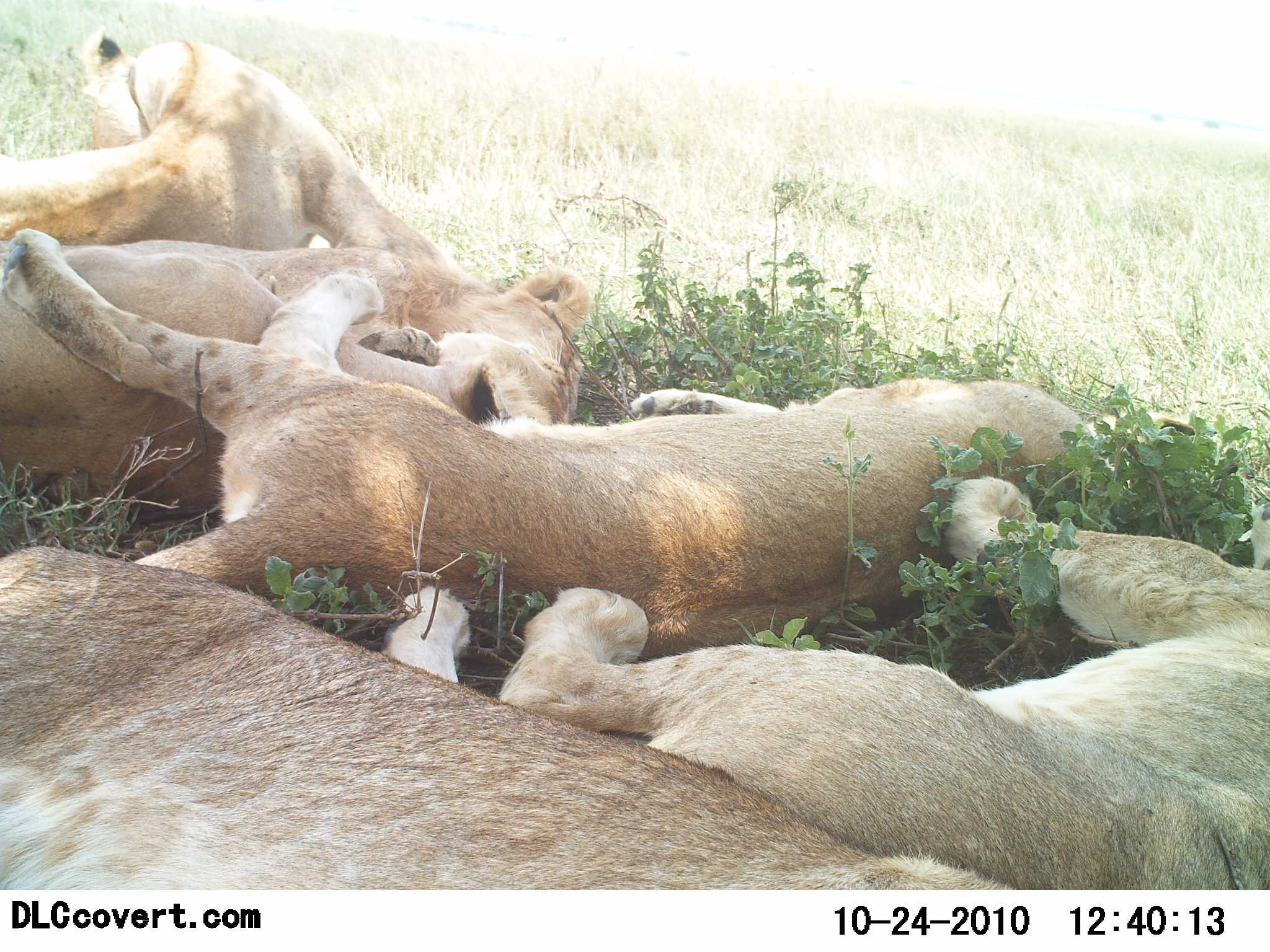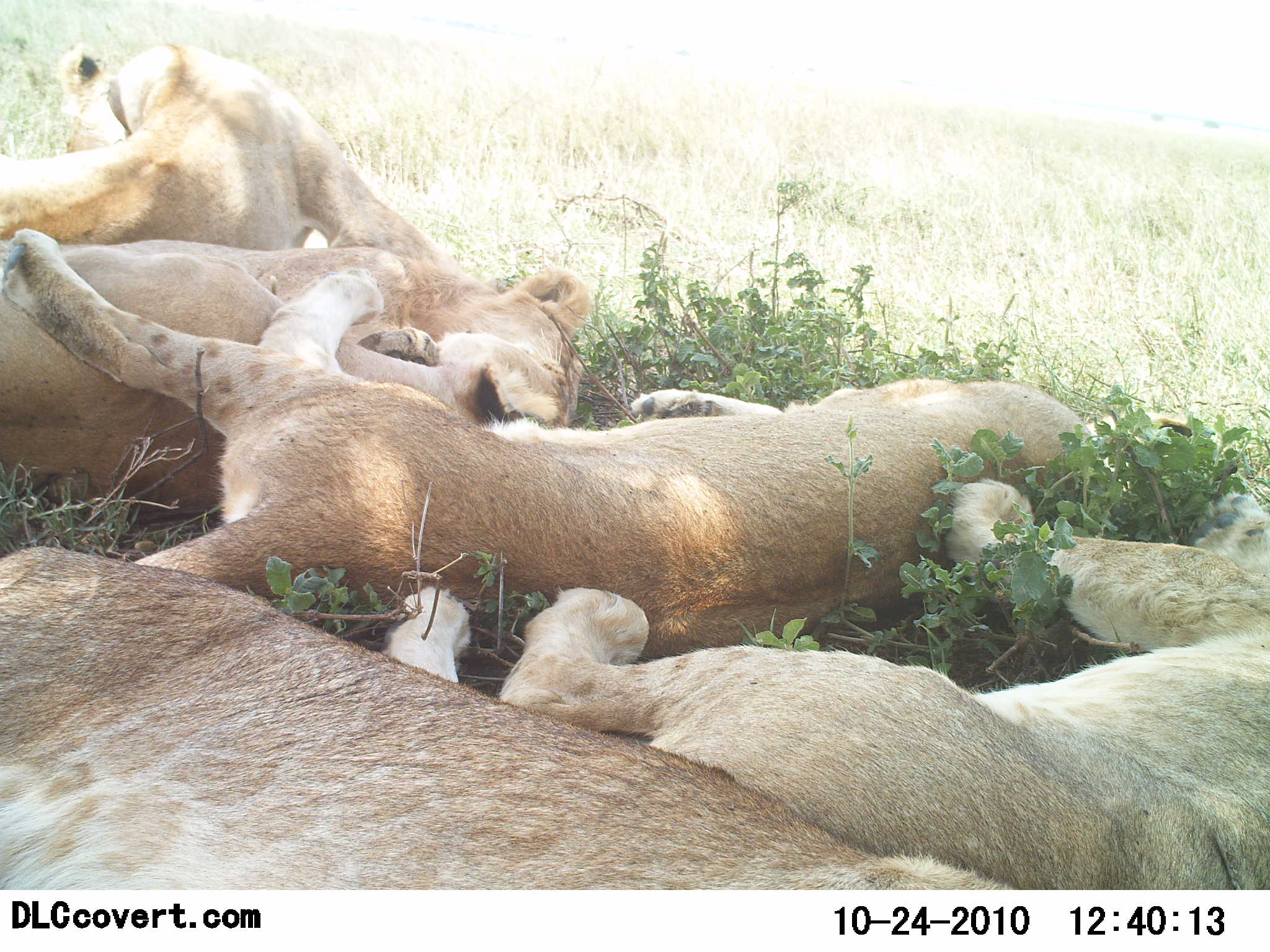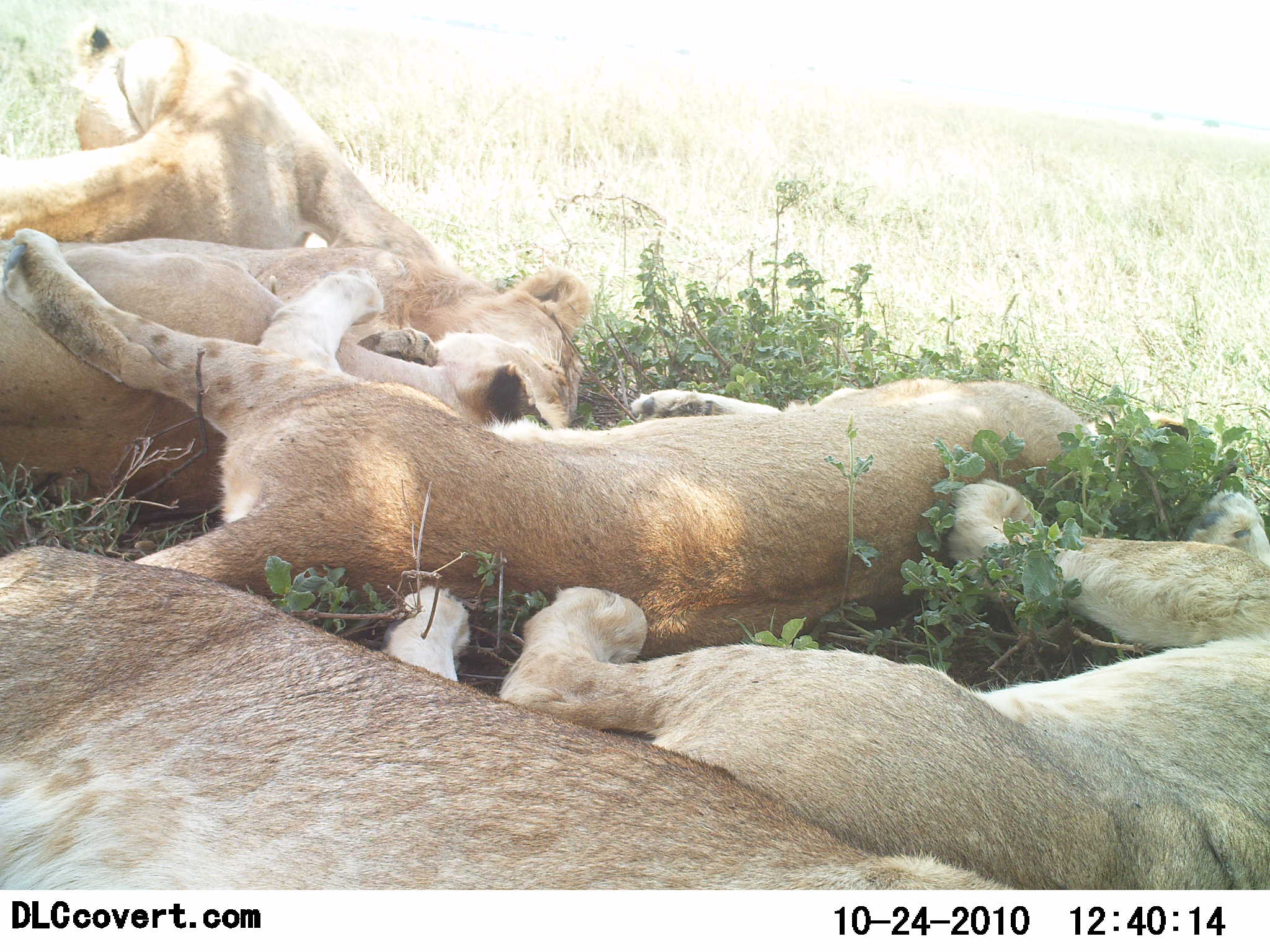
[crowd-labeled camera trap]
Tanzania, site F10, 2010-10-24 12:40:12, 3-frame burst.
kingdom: Animalia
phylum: Chordata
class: Mammalia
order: Carnivora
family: Felidae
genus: Panthera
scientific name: Panthera leo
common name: lion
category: lionfemale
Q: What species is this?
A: Lionfemale (lion) (Panthera leo).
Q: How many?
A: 5.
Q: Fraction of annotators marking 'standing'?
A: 0%.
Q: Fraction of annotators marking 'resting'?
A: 94%.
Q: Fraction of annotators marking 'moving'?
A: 0%.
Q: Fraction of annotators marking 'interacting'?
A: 19%.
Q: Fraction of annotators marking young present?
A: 12%.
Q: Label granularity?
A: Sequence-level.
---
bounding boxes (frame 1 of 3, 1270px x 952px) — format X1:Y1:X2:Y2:
animal: 2:230:1206:655; 386:475:1270:890; 2:548:1030:892; 0:241:593:504; 0:33:444:267; 118:240:589:408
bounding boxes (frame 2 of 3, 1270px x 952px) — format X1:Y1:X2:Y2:
animal: 3:227:1215:579; 0:545:1029:889; 392:477:1270:862; 0:236:570:516; 2:41:454:261; 51:232:590:410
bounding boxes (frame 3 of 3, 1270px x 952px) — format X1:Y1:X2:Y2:
animal: 0:225:1207:654; 387:477:1270:892; 2:548:1014:890; 3:233:587:516; 0:22:446:268; 58:228:588:413